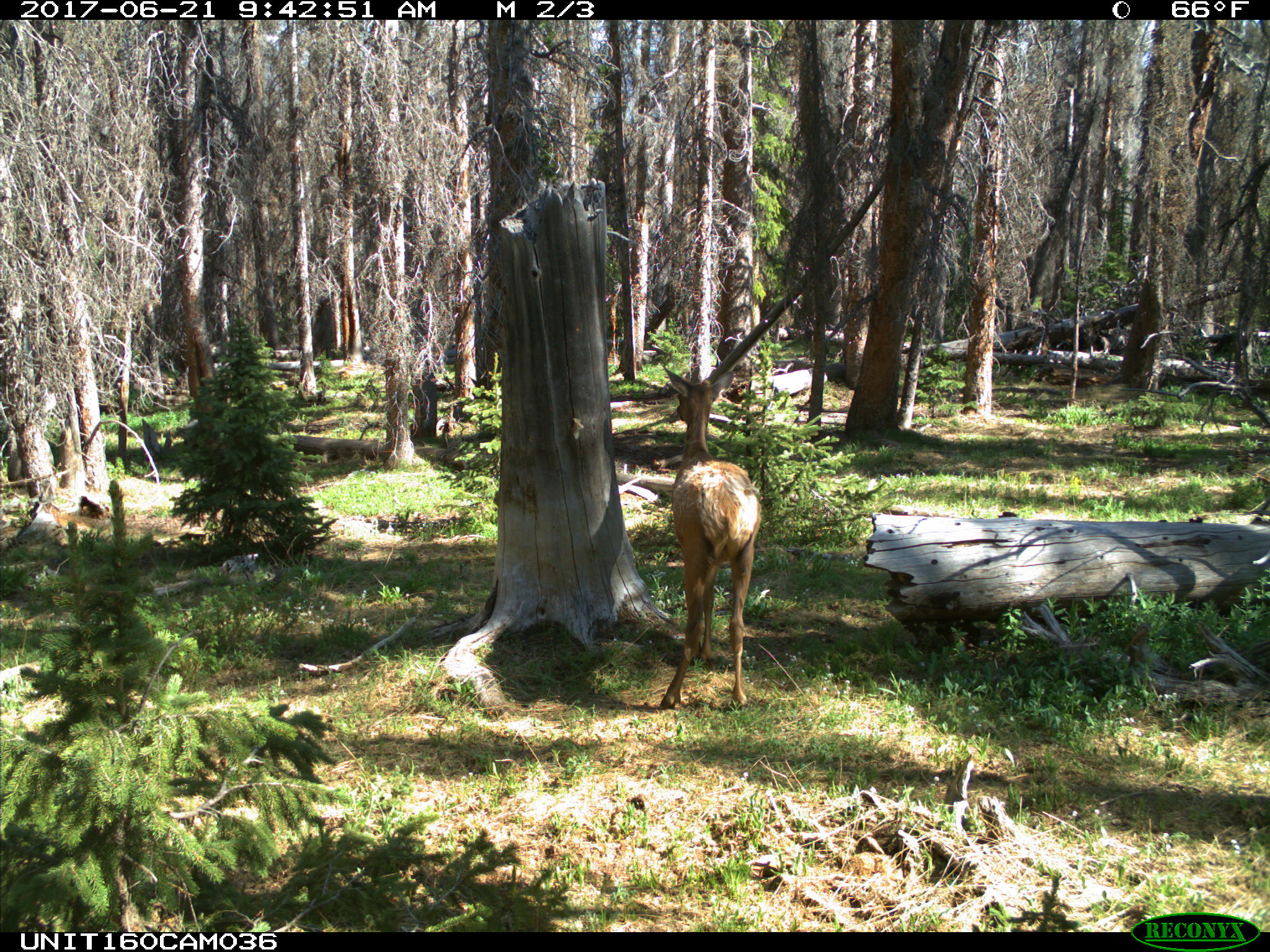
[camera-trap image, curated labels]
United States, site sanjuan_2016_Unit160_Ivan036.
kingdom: Animalia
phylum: Chordata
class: Mammalia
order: Artiodactyla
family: Cervidae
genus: Cervus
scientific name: Cervus elaphus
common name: red deer